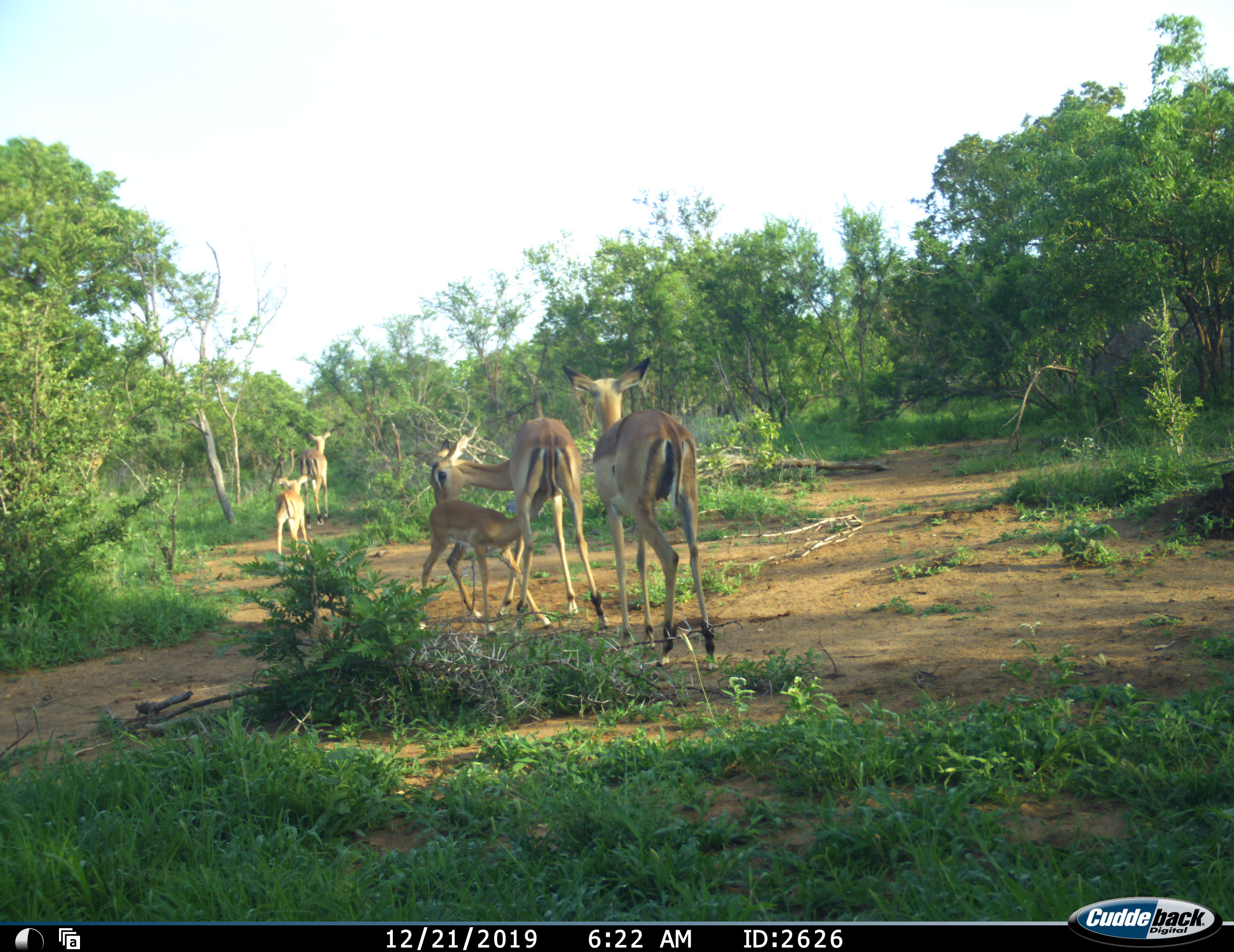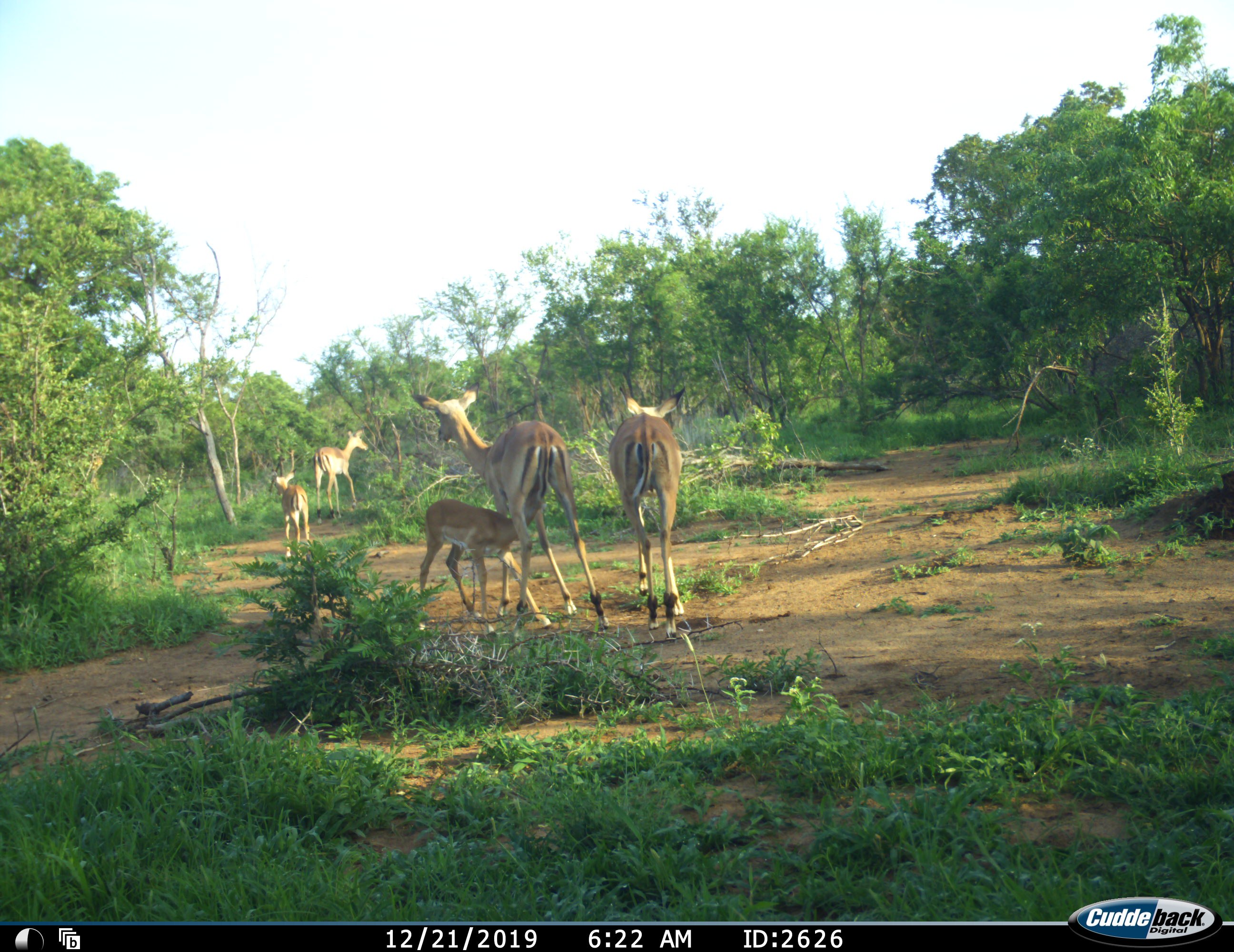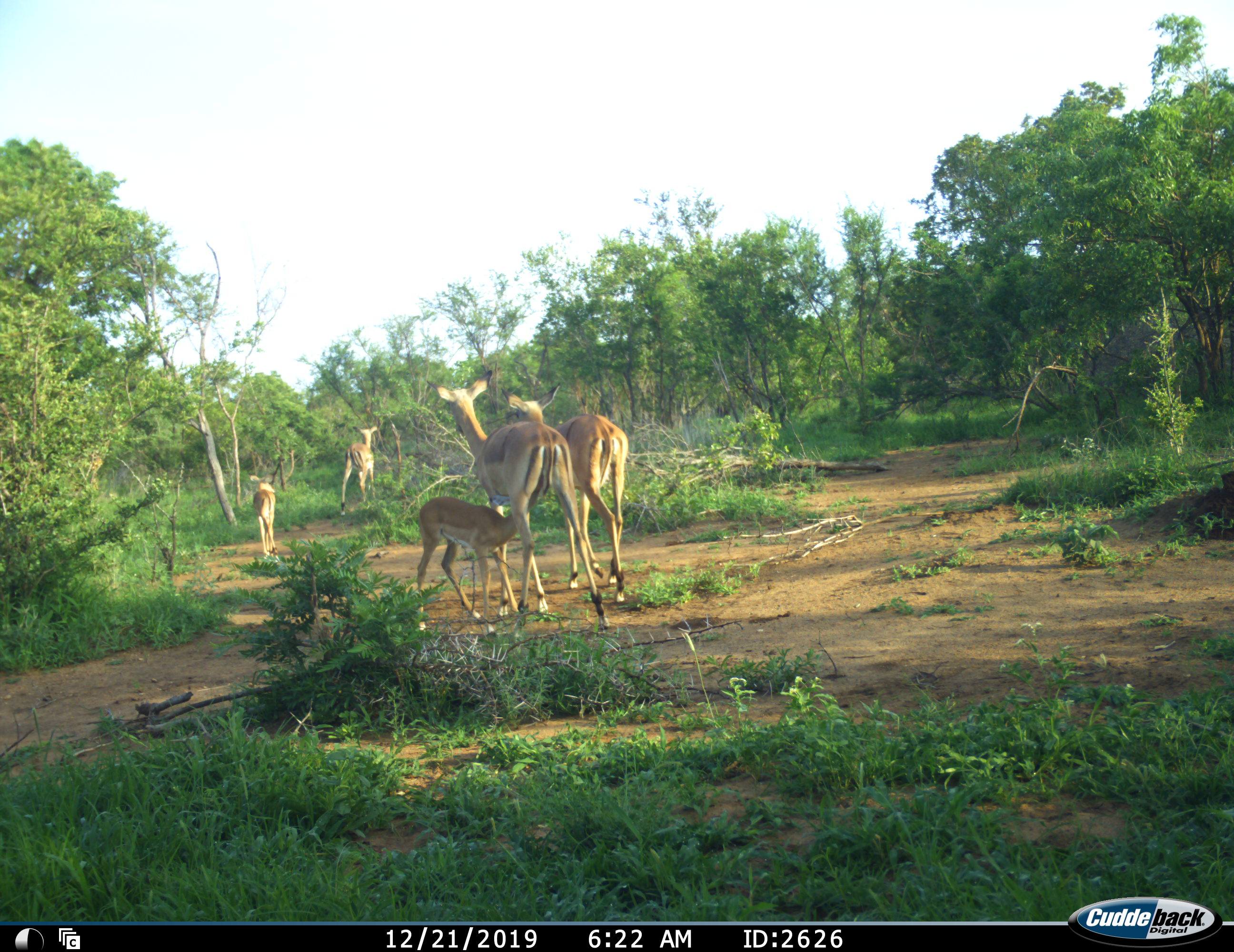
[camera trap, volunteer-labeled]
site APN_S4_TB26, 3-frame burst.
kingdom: Animalia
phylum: Chordata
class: Mammalia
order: Artiodactyla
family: Bovidae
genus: Aepyceros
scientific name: Aepyceros melampus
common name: impala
Impala (Aepyceros melampus), count 5. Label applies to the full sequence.